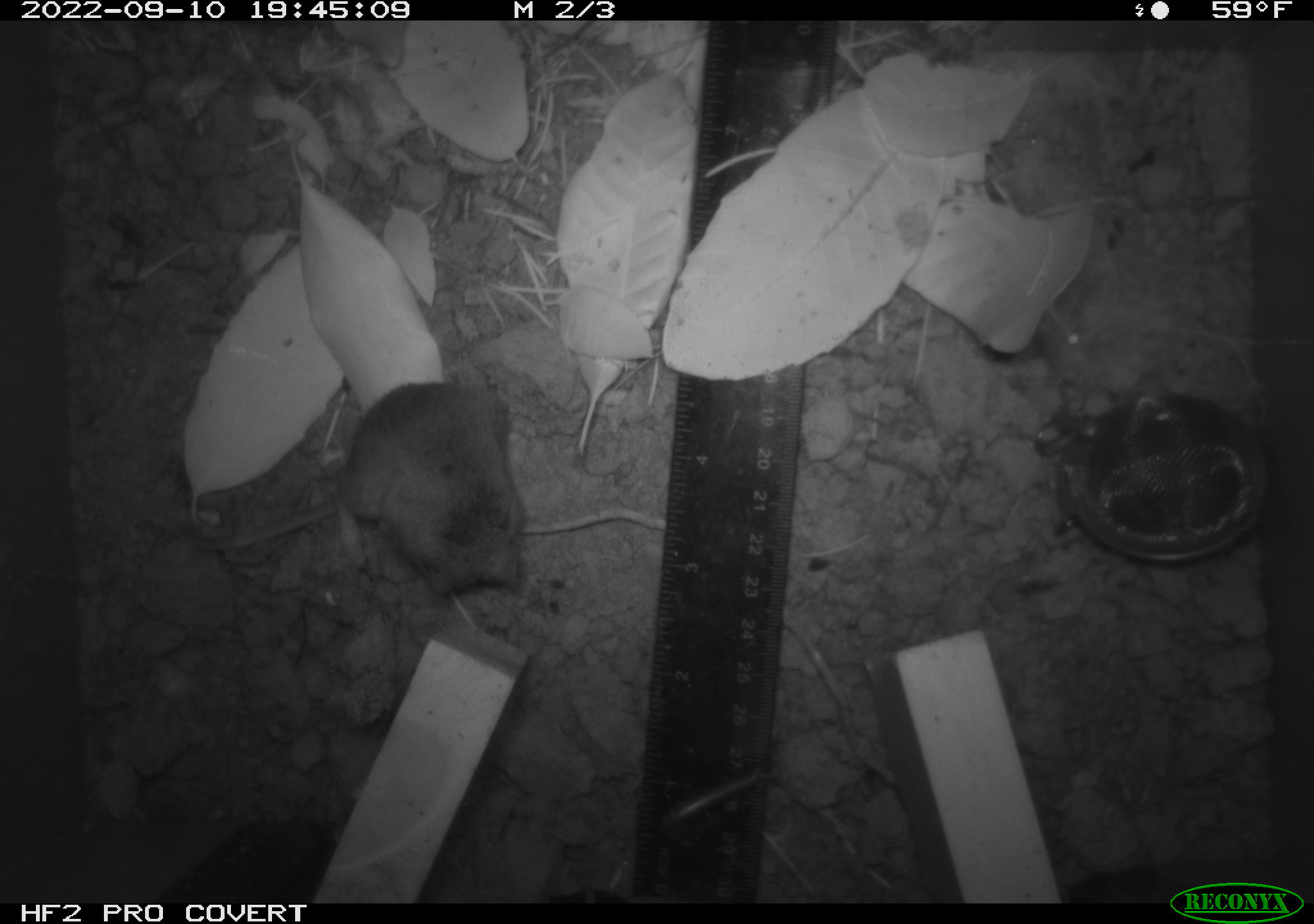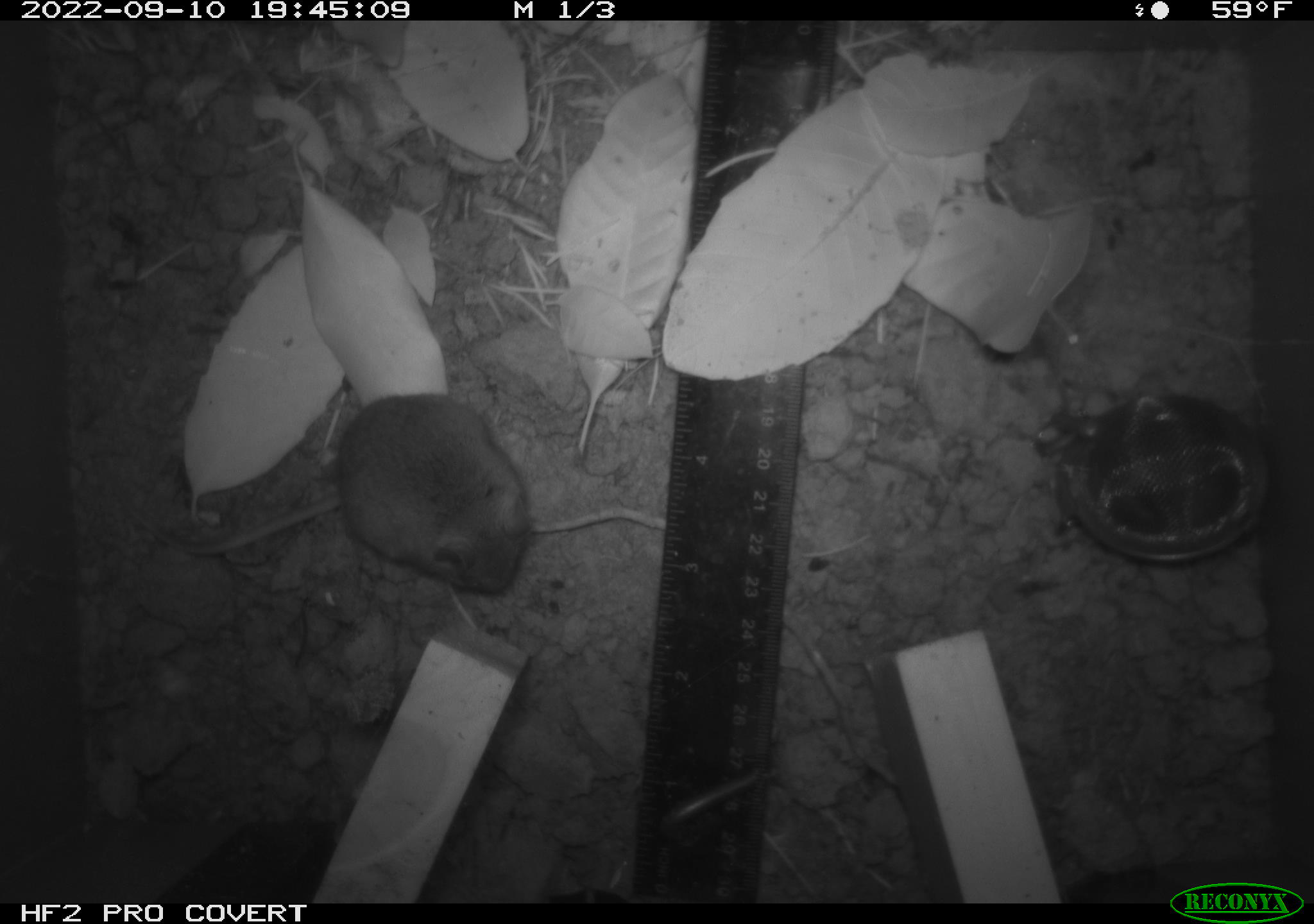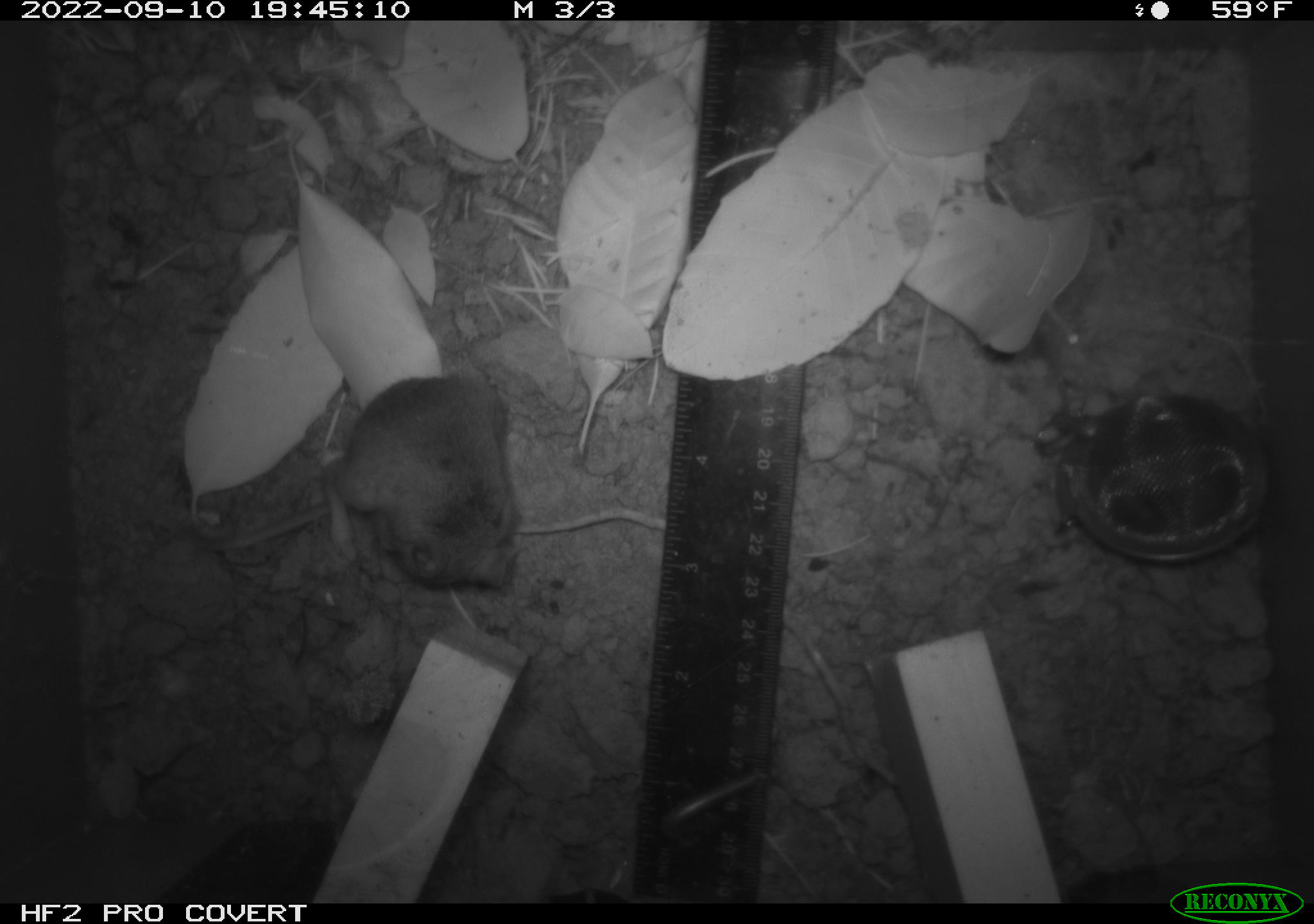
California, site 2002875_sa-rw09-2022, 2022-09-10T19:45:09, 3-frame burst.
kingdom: Animalia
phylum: Chordata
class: Mammalia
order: Rodentia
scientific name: Rodentia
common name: rodent